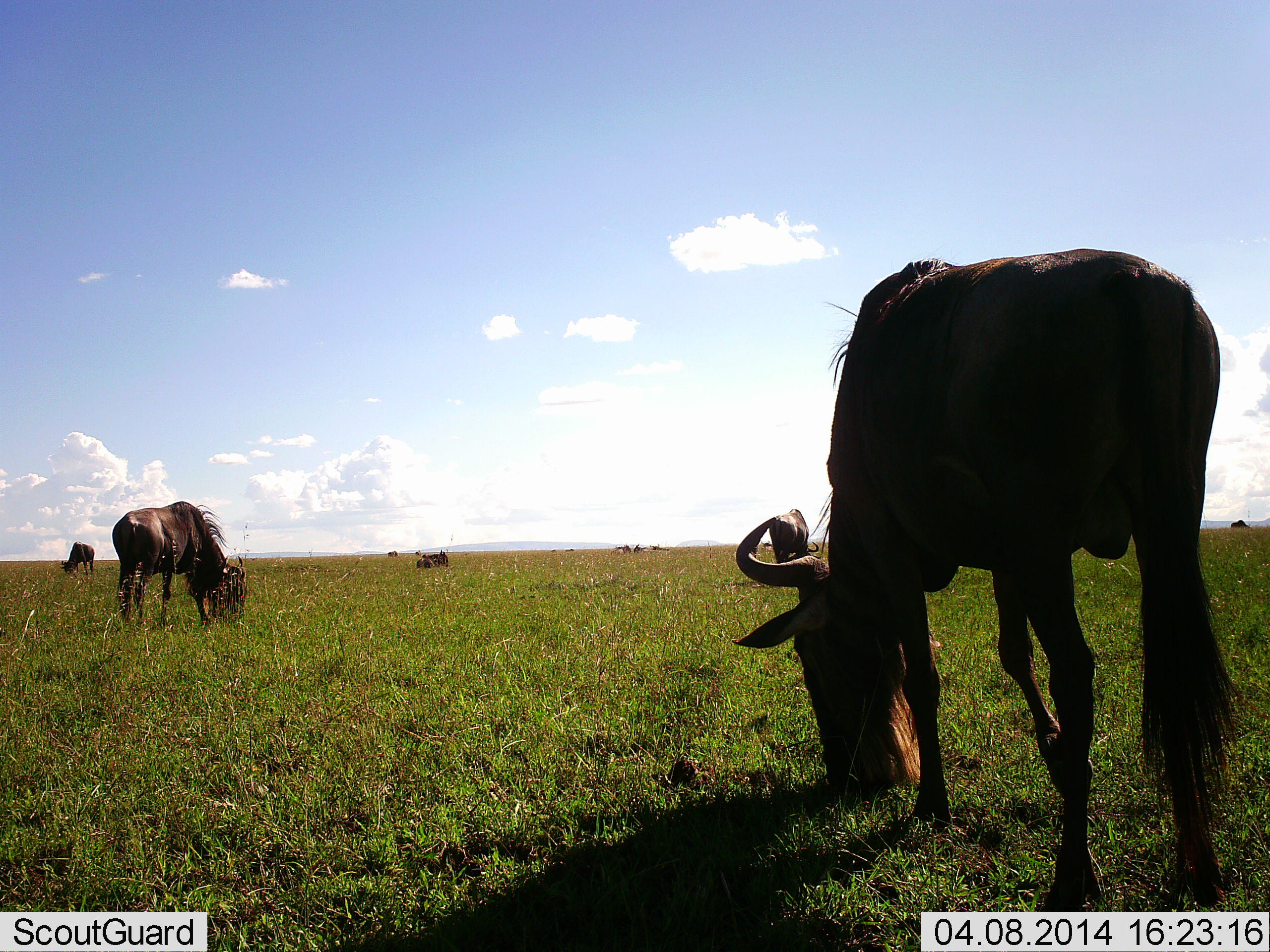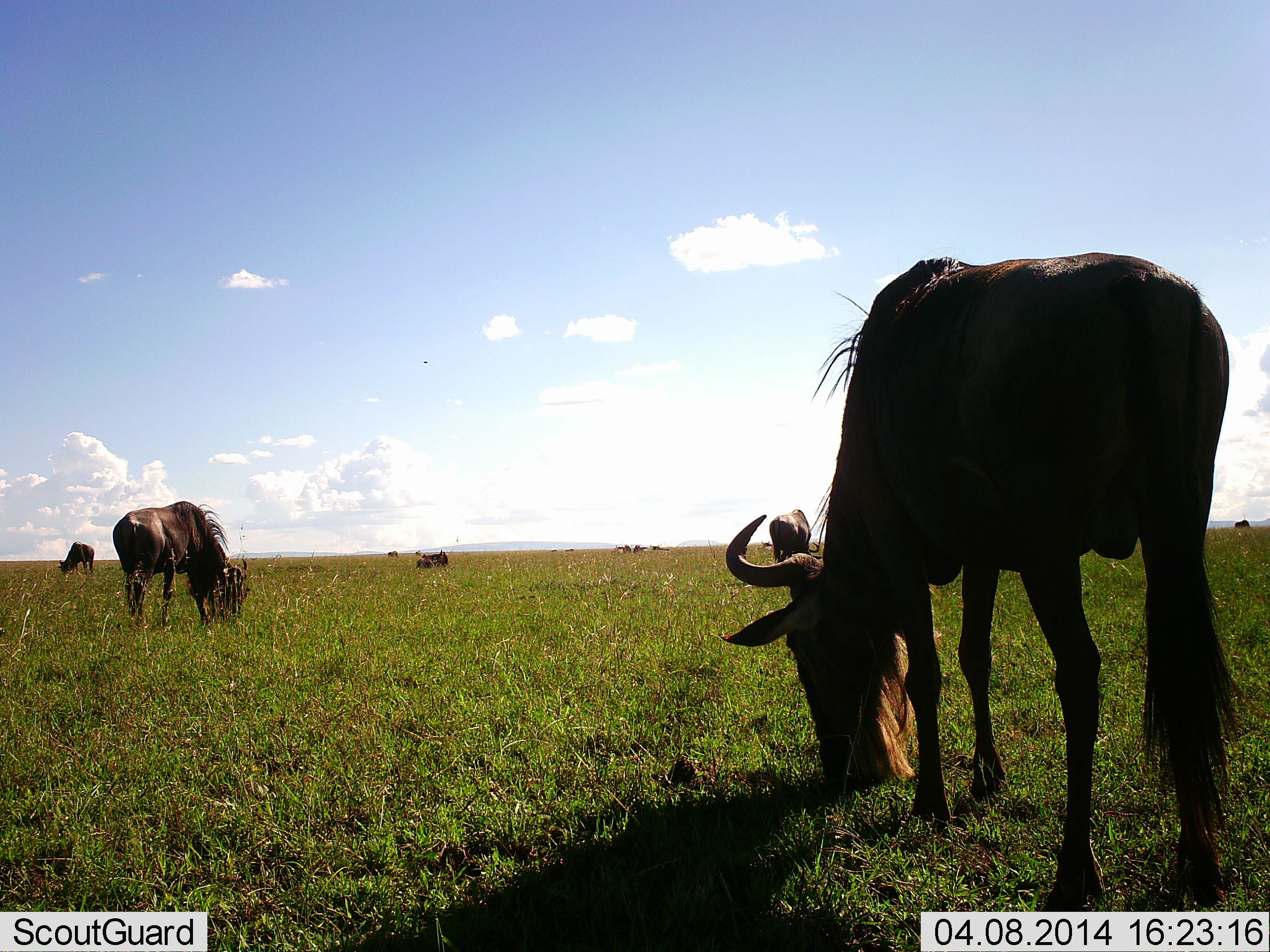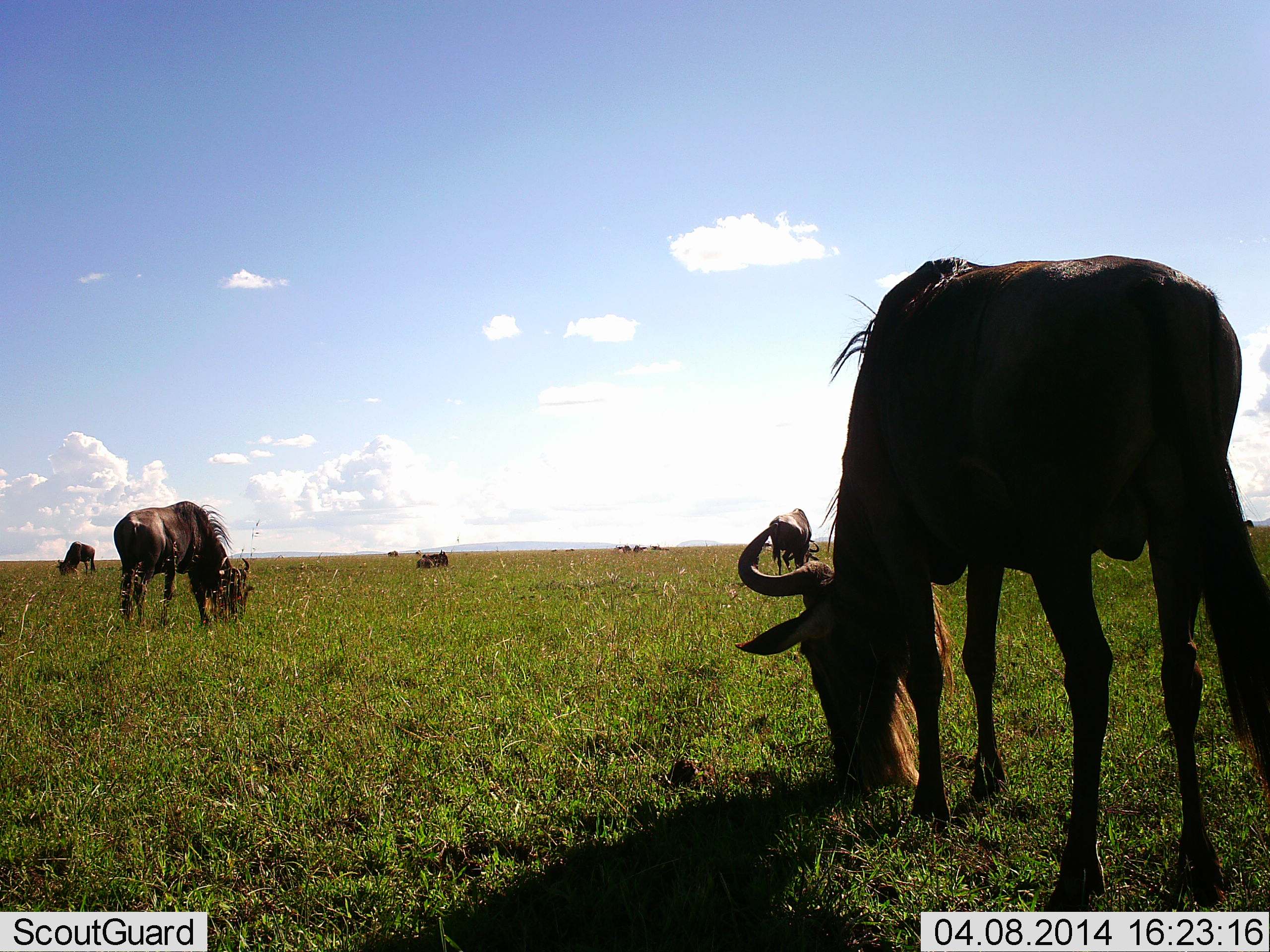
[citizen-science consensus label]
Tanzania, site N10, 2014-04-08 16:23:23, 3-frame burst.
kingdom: Animalia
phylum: Chordata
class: Mammalia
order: Artiodactyla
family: Bovidae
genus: Connochaetes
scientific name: Connochaetes taurinus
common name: blue wildebeest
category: wildebeest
Wildebeest (blue wildebeest) (Connochaetes taurinus), count 4. Behavior (volunteer vote fractions): standing 40%, resting 20%, moving 0%, interacting 0%. Young present (vote fraction): 10%. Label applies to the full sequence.